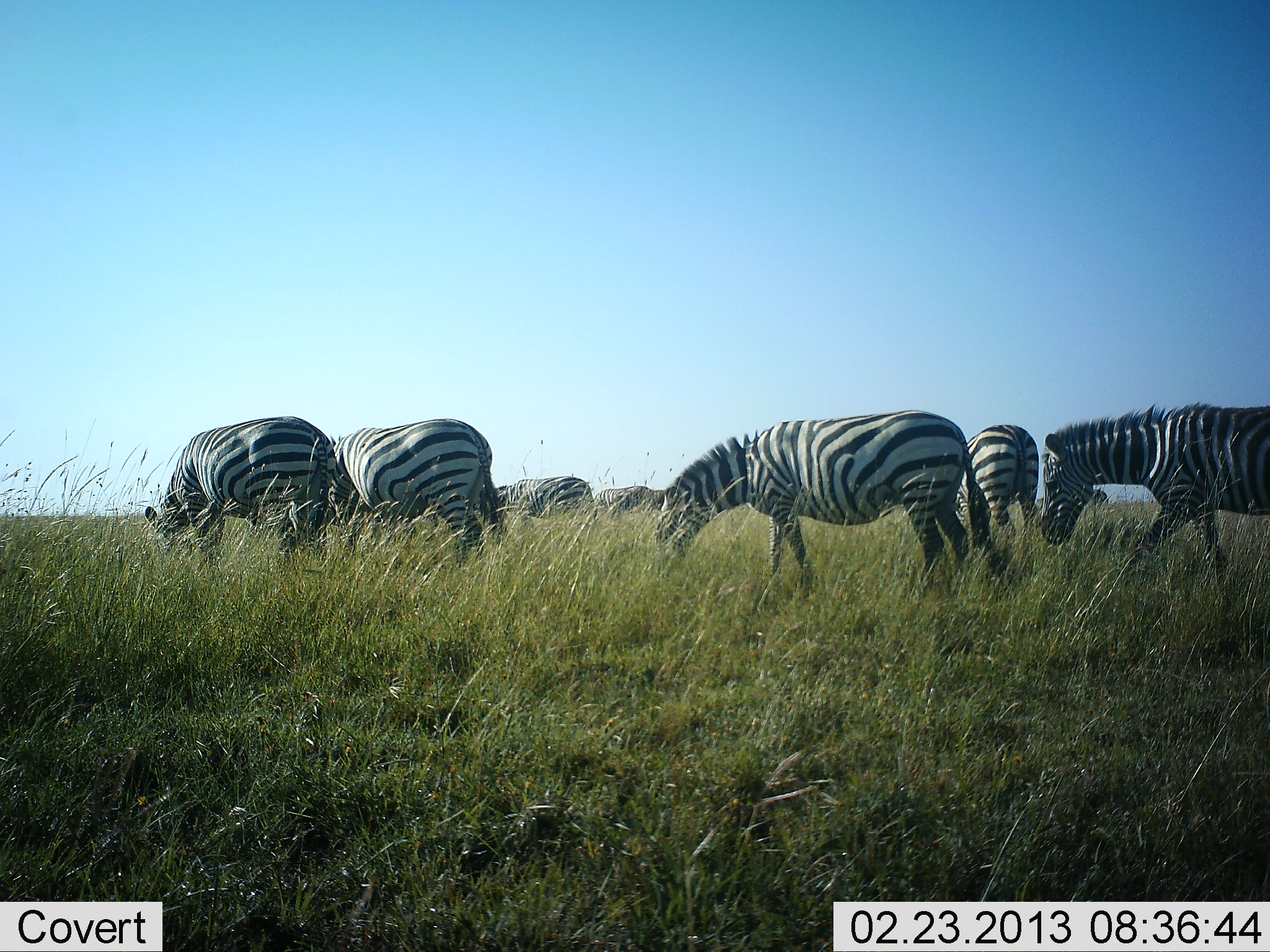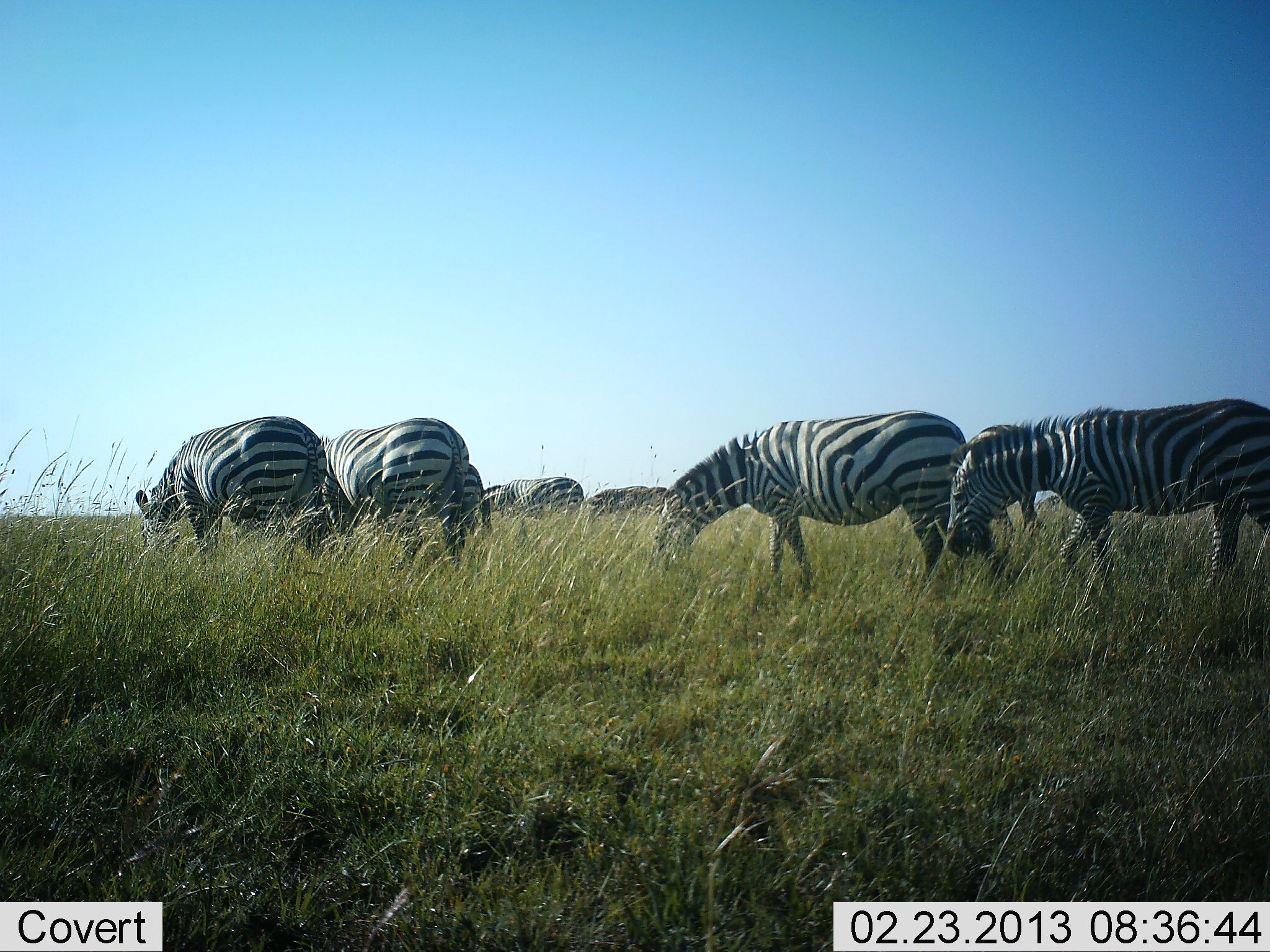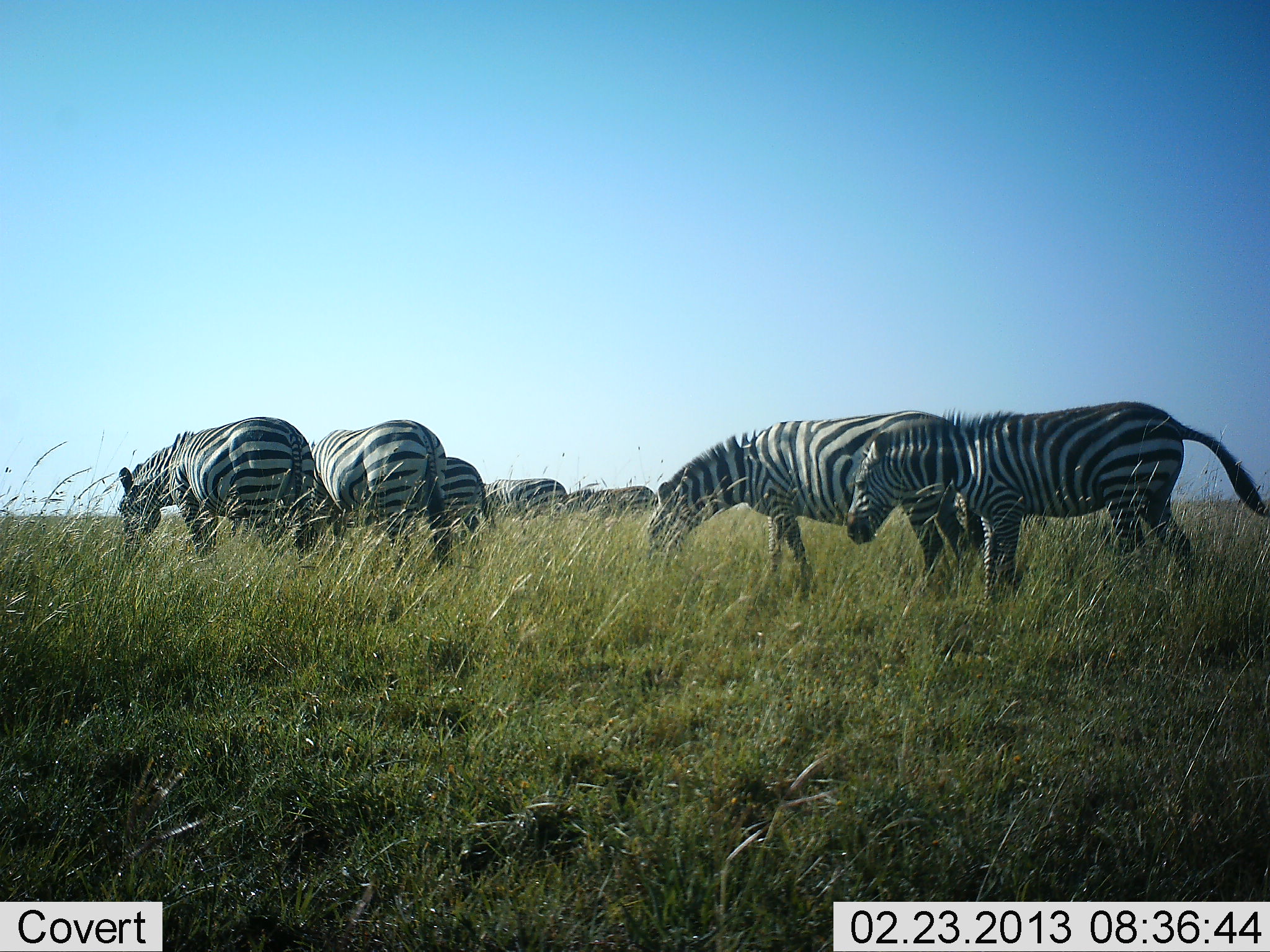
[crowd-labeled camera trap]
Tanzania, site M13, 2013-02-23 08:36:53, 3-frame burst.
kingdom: Animalia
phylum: Chordata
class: Mammalia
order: Perissodactyla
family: Equidae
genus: Equus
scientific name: Equus quagga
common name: plains zebra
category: zebra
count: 7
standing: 12%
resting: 0%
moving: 47%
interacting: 0%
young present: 0%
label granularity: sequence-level